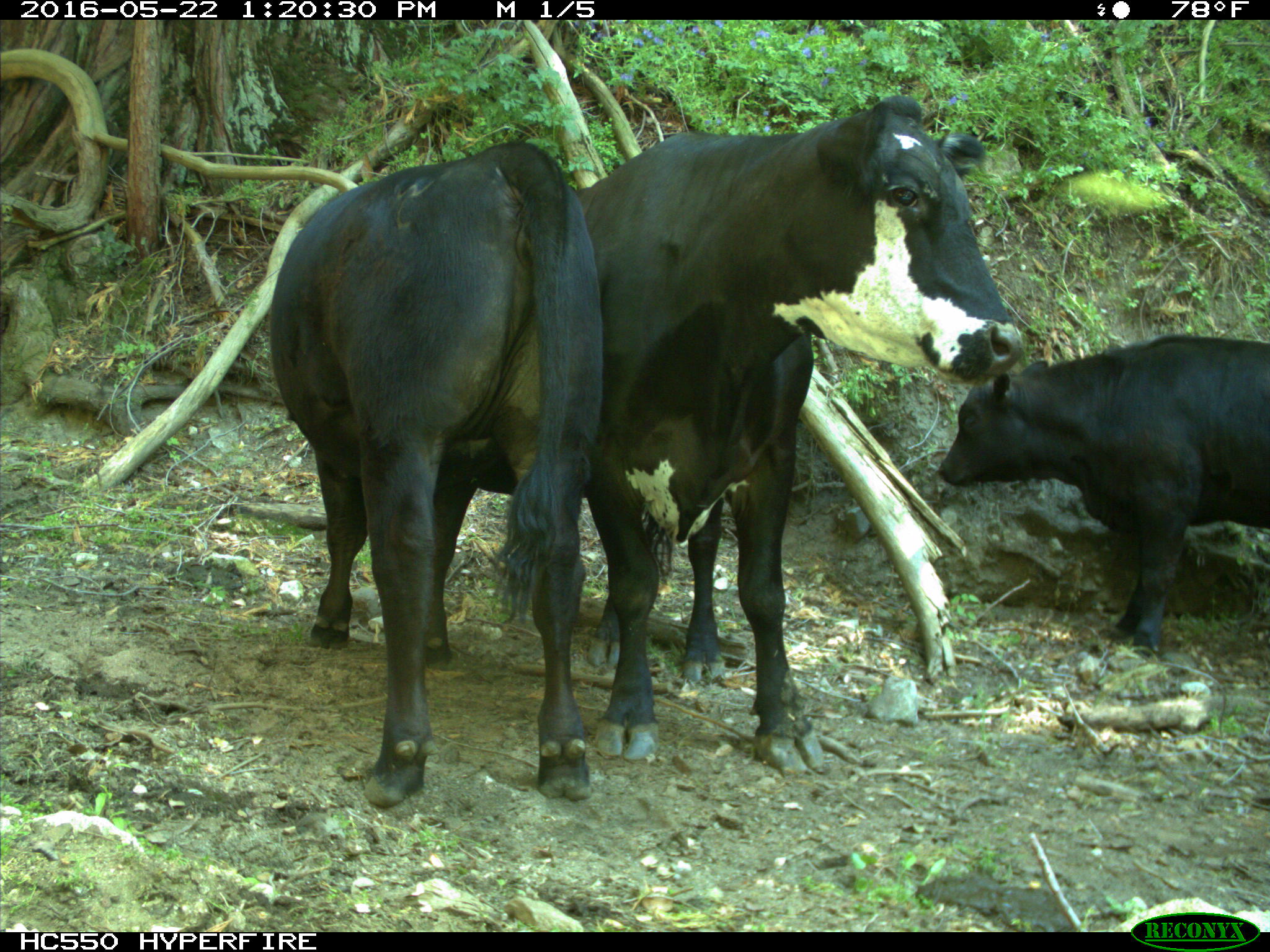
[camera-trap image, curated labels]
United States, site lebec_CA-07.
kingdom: Animalia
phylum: Chordata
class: Mammalia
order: Artiodactyla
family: Bovidae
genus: Bos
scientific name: Bos taurus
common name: domestic cow